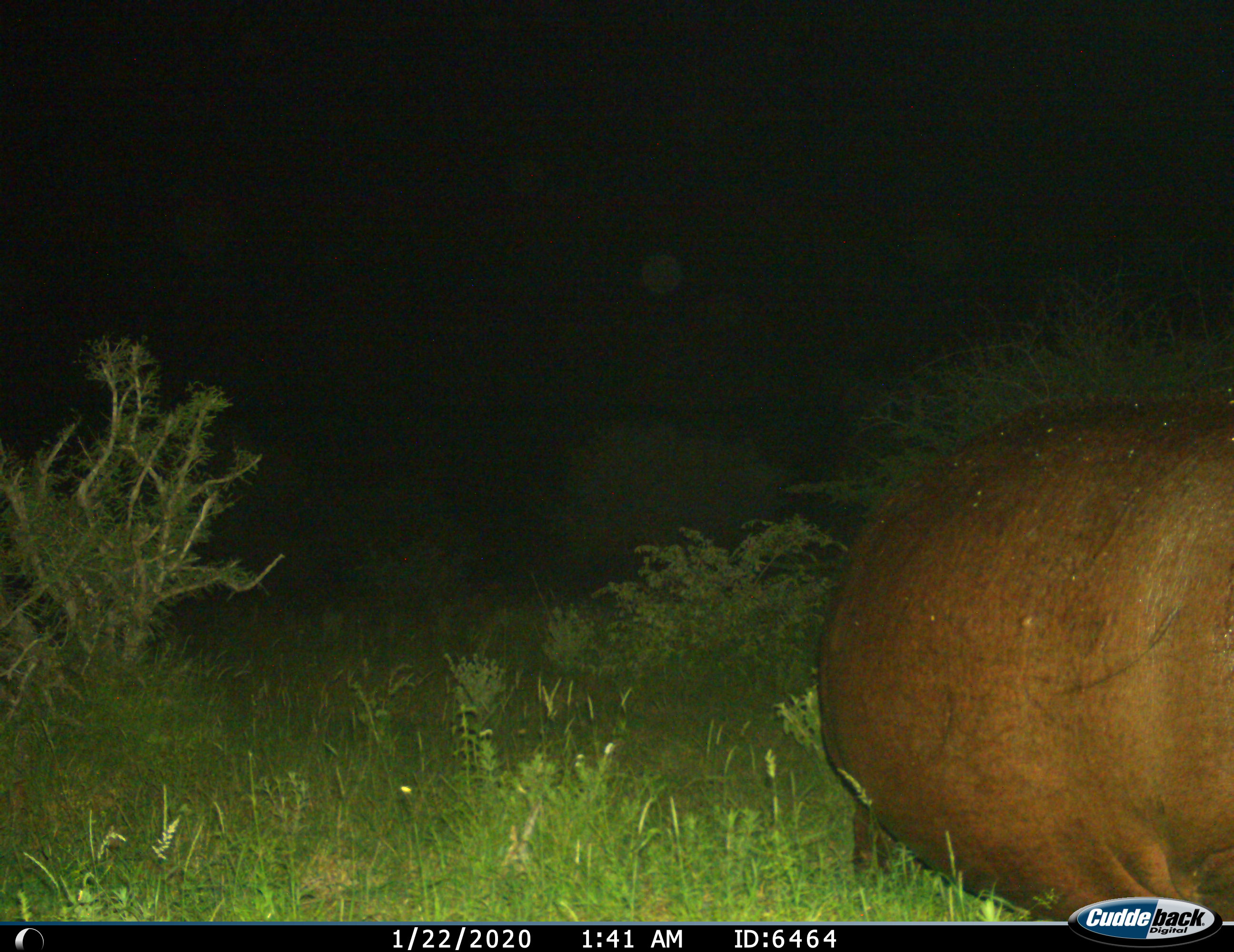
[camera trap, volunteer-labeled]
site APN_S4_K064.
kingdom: Animalia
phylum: Chordata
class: Mammalia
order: Artiodactyla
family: Hippopotamidae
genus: Hippopotamus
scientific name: Hippopotamus amphibius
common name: hippopotamus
Hippopotamus (Hippopotamus amphibius), count 1. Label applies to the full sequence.